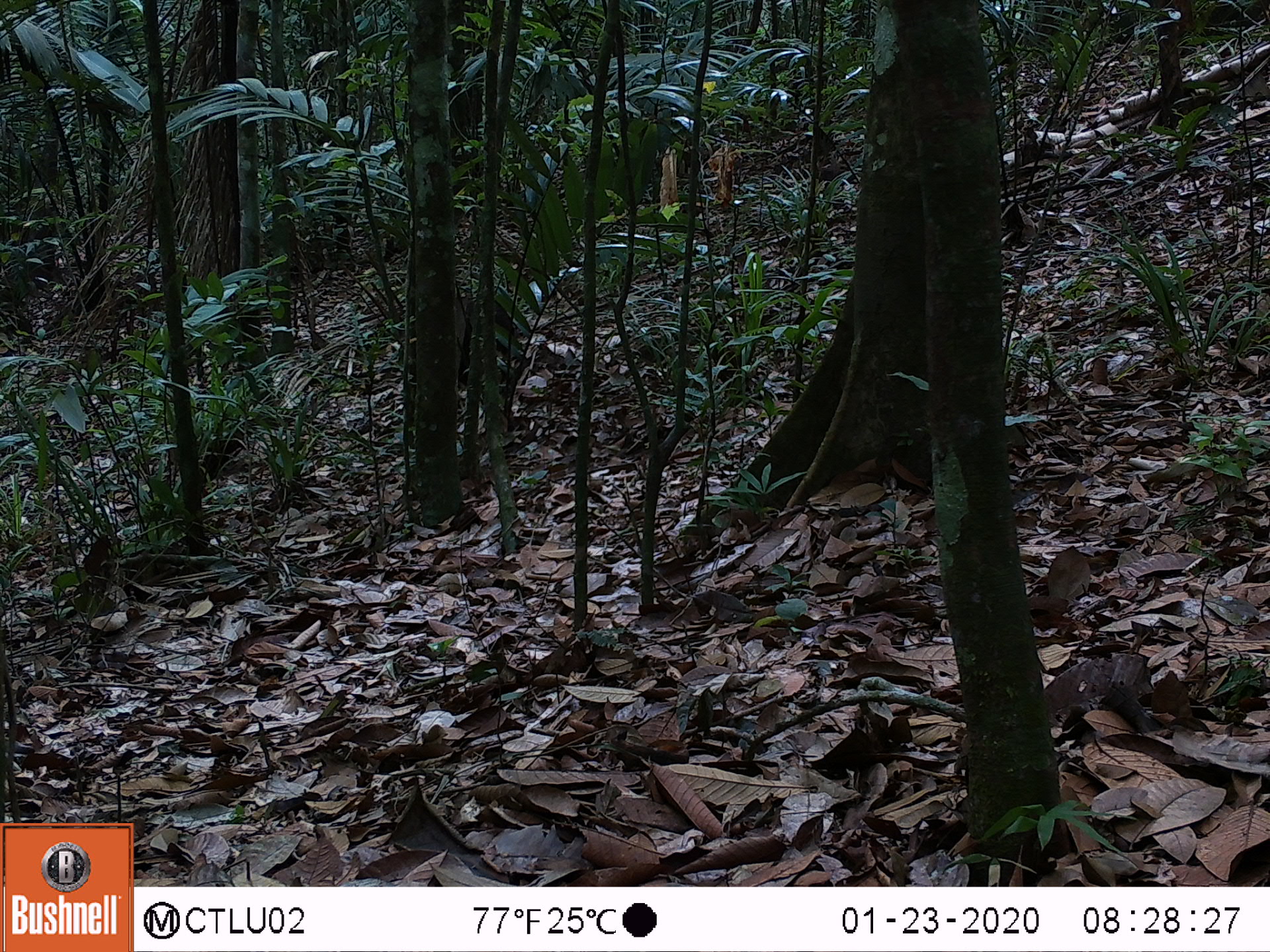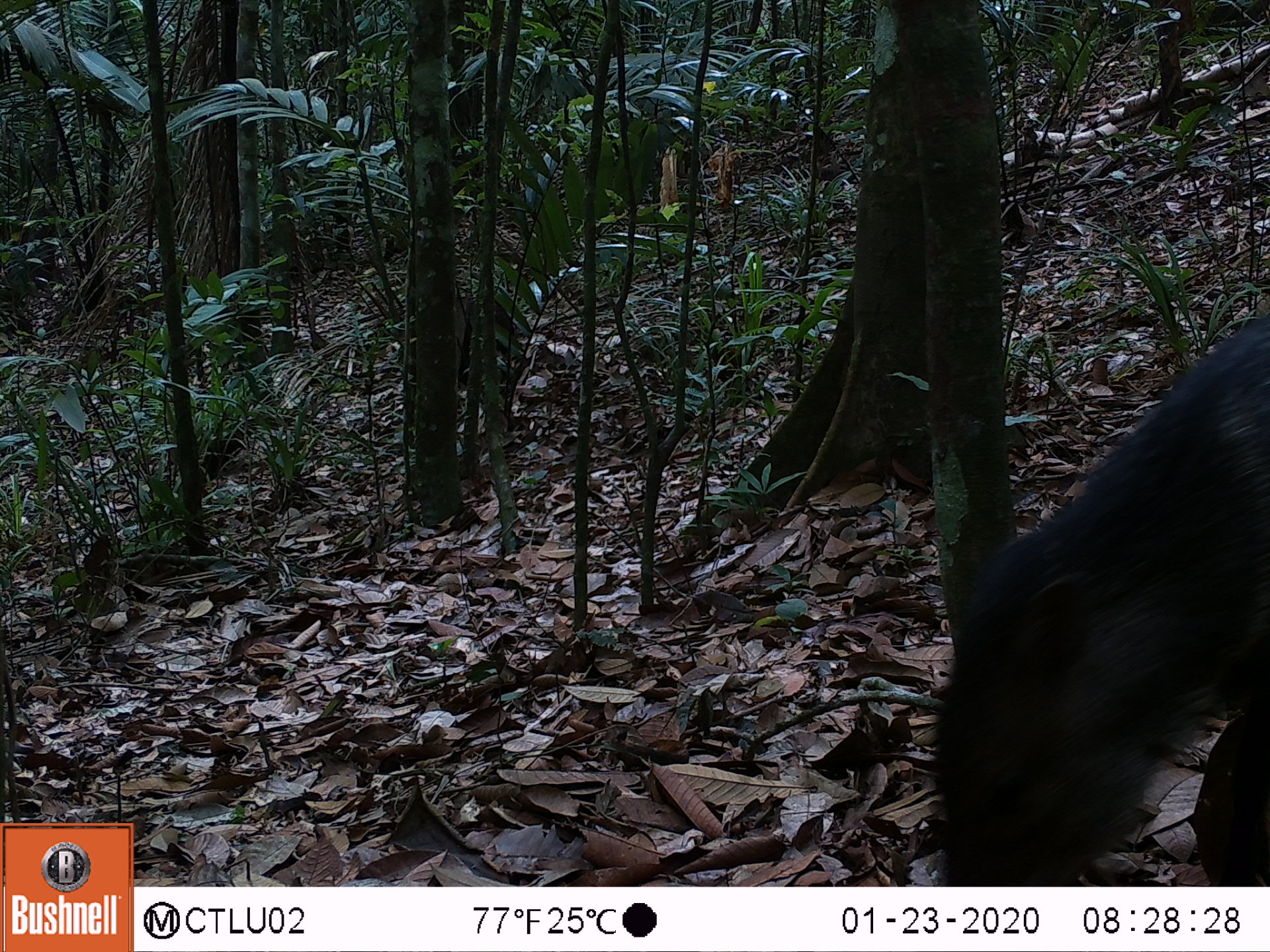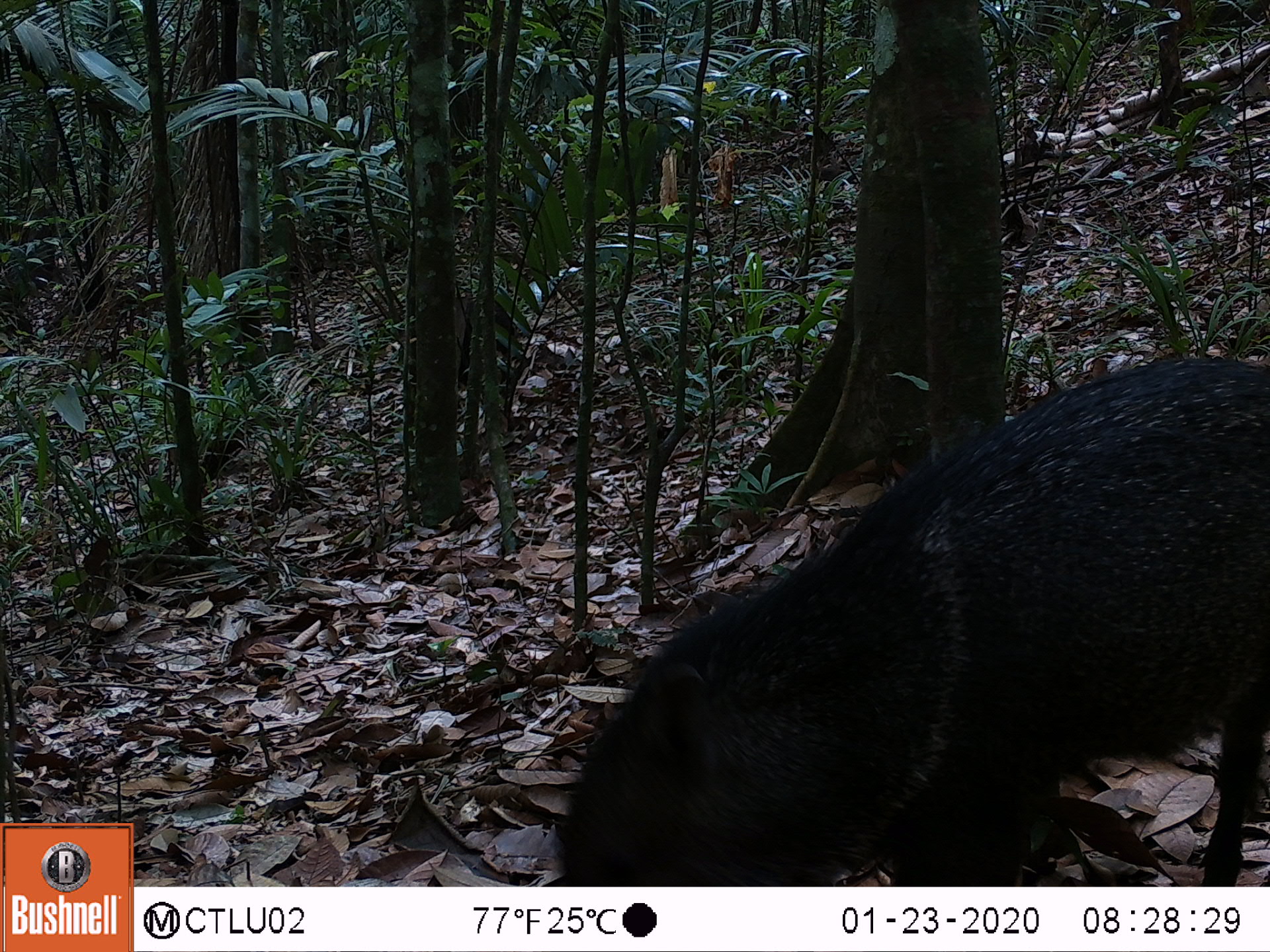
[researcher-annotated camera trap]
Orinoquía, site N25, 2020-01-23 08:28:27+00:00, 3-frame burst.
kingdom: Animalia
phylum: Chordata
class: Mammalia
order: Artiodactyla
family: Tayassuidae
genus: Pecari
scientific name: Pecari tajacu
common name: collared peccary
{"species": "collared peccary (Pecari tajacu)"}